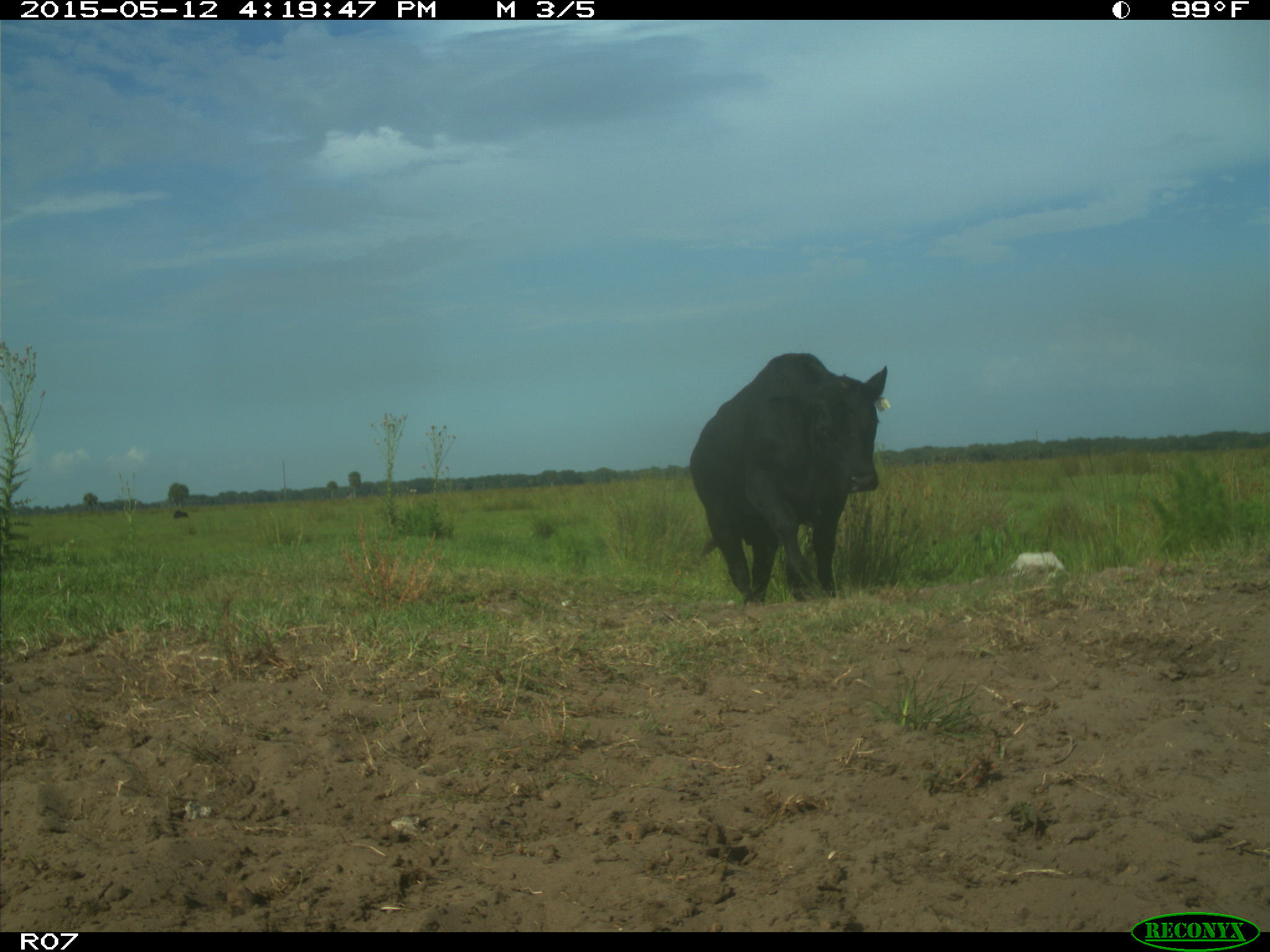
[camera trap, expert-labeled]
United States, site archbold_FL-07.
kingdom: Animalia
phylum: Chordata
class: Mammalia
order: Artiodactyla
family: Bovidae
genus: Bos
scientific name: Bos taurus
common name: domestic cow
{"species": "Bos taurus (domestic cow)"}